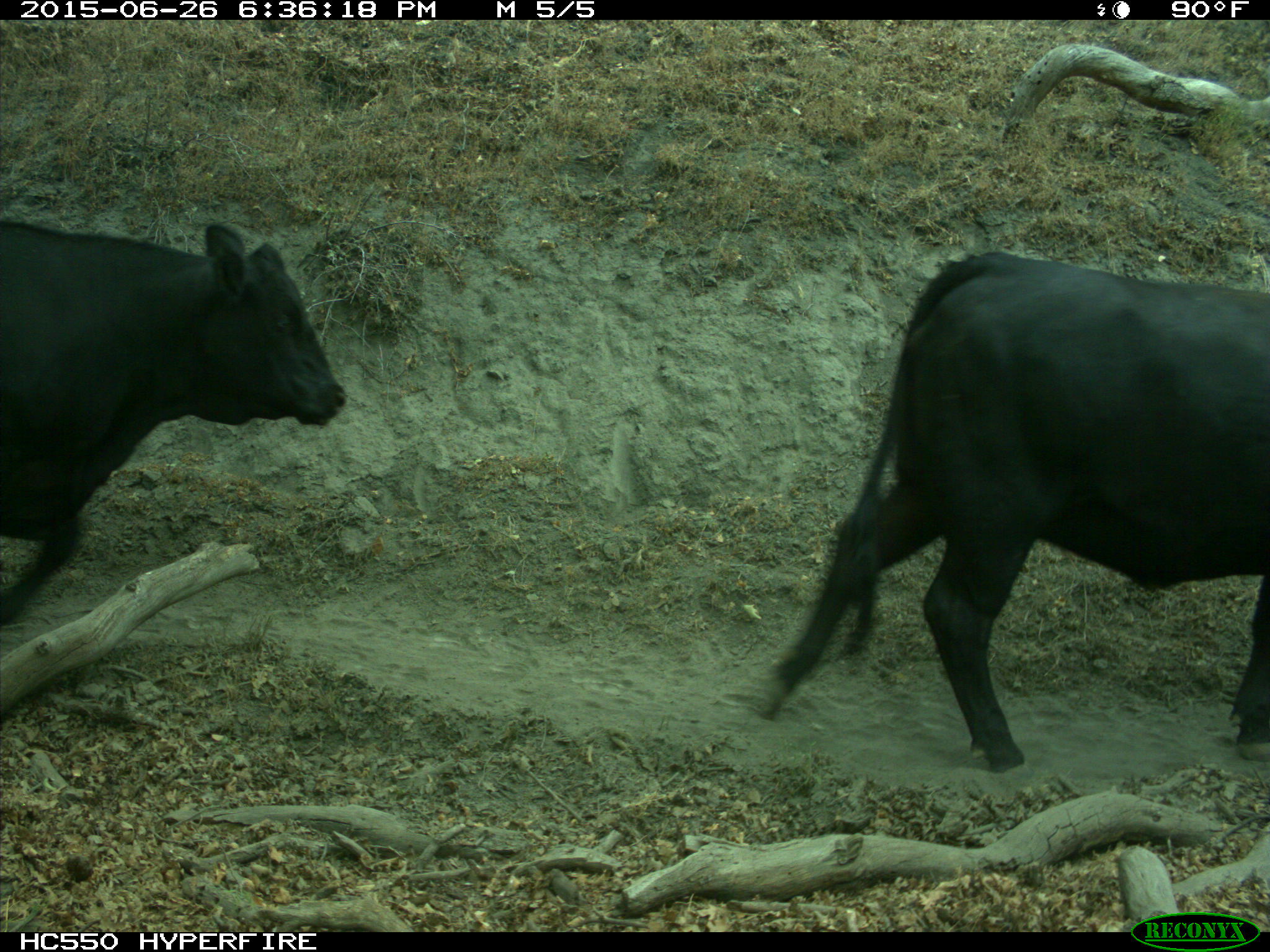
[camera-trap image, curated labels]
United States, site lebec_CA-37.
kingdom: Animalia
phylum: Chordata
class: Mammalia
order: Artiodactyla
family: Bovidae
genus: Bos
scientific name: Bos taurus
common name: domestic cow